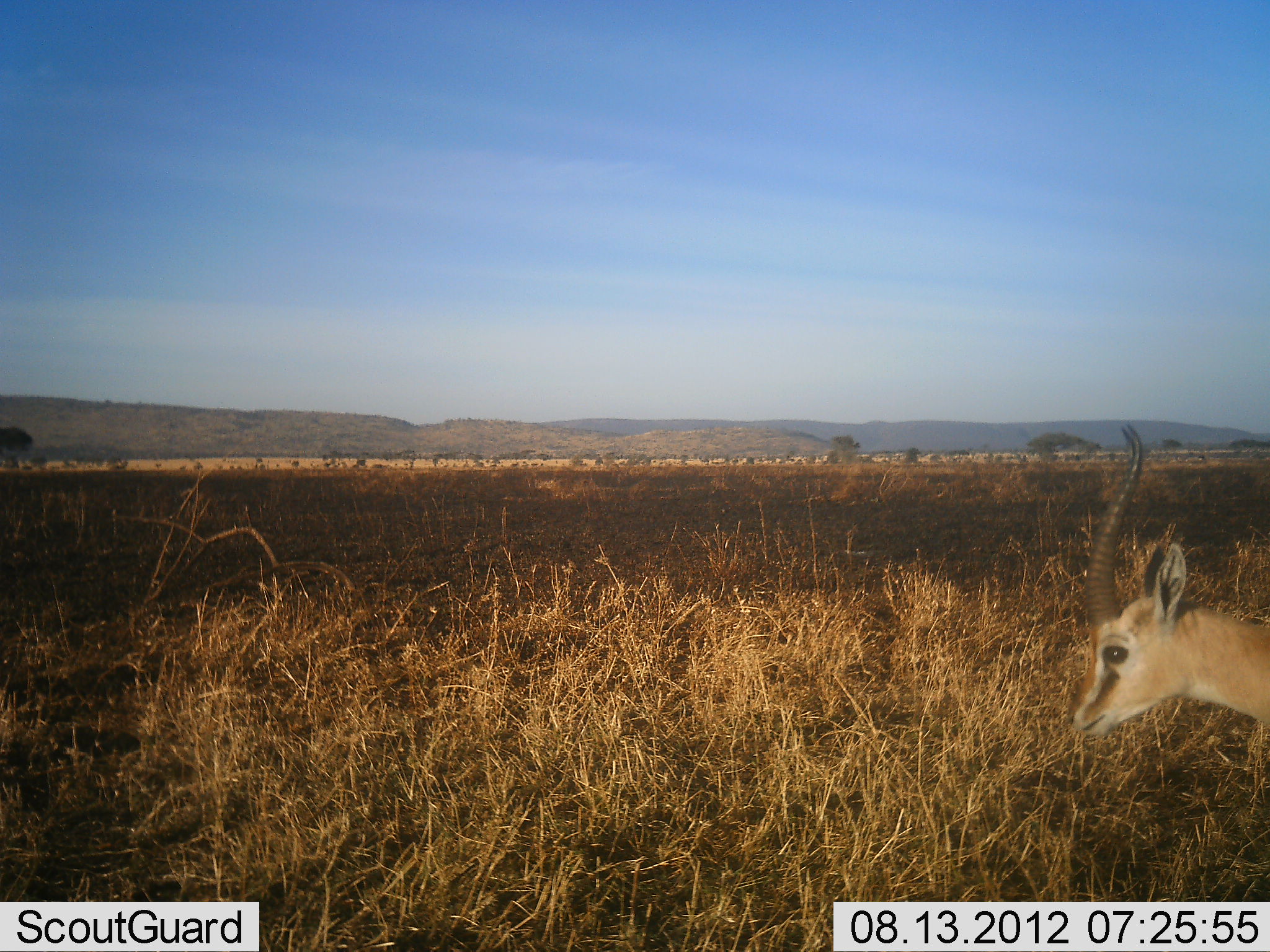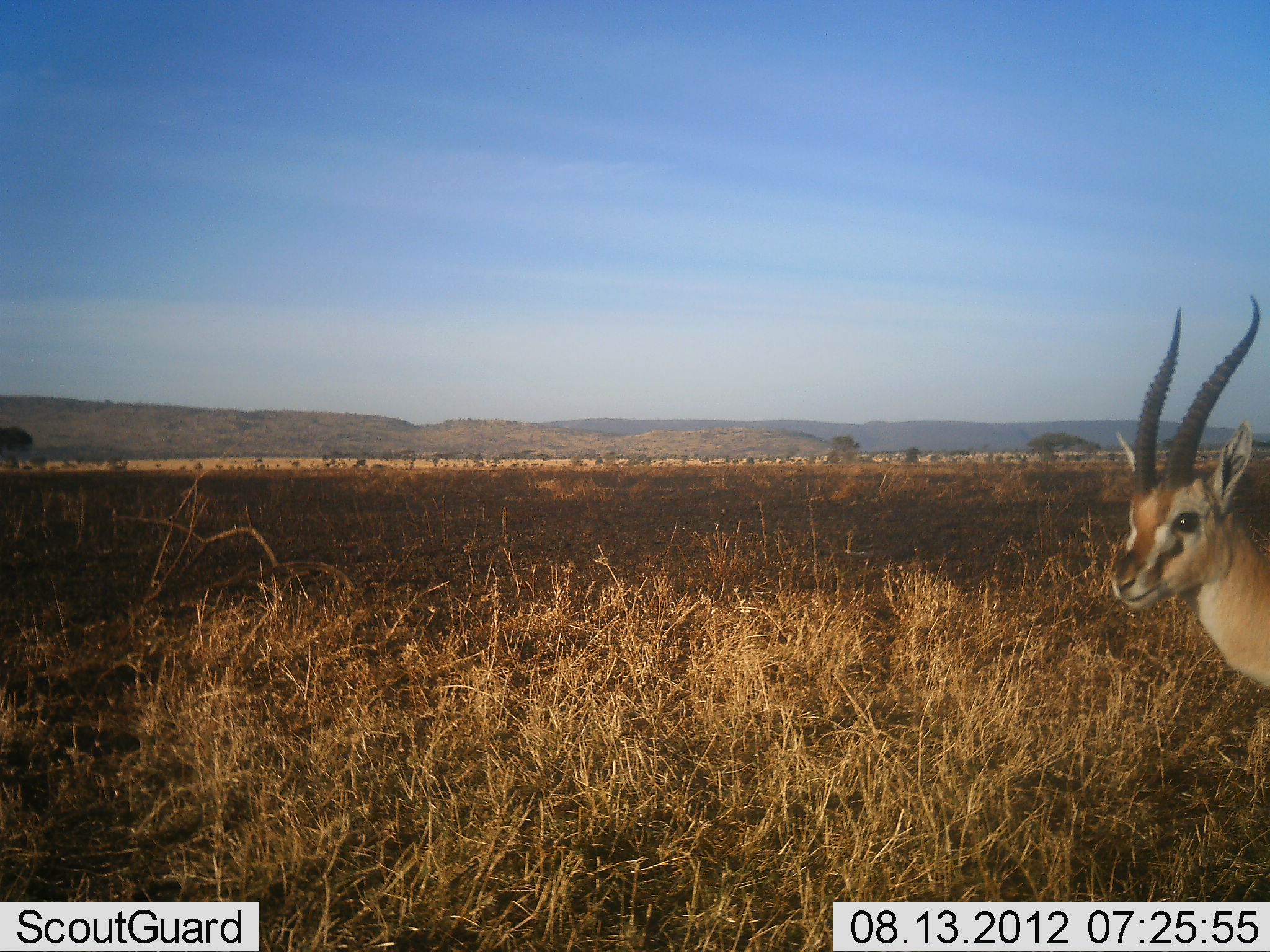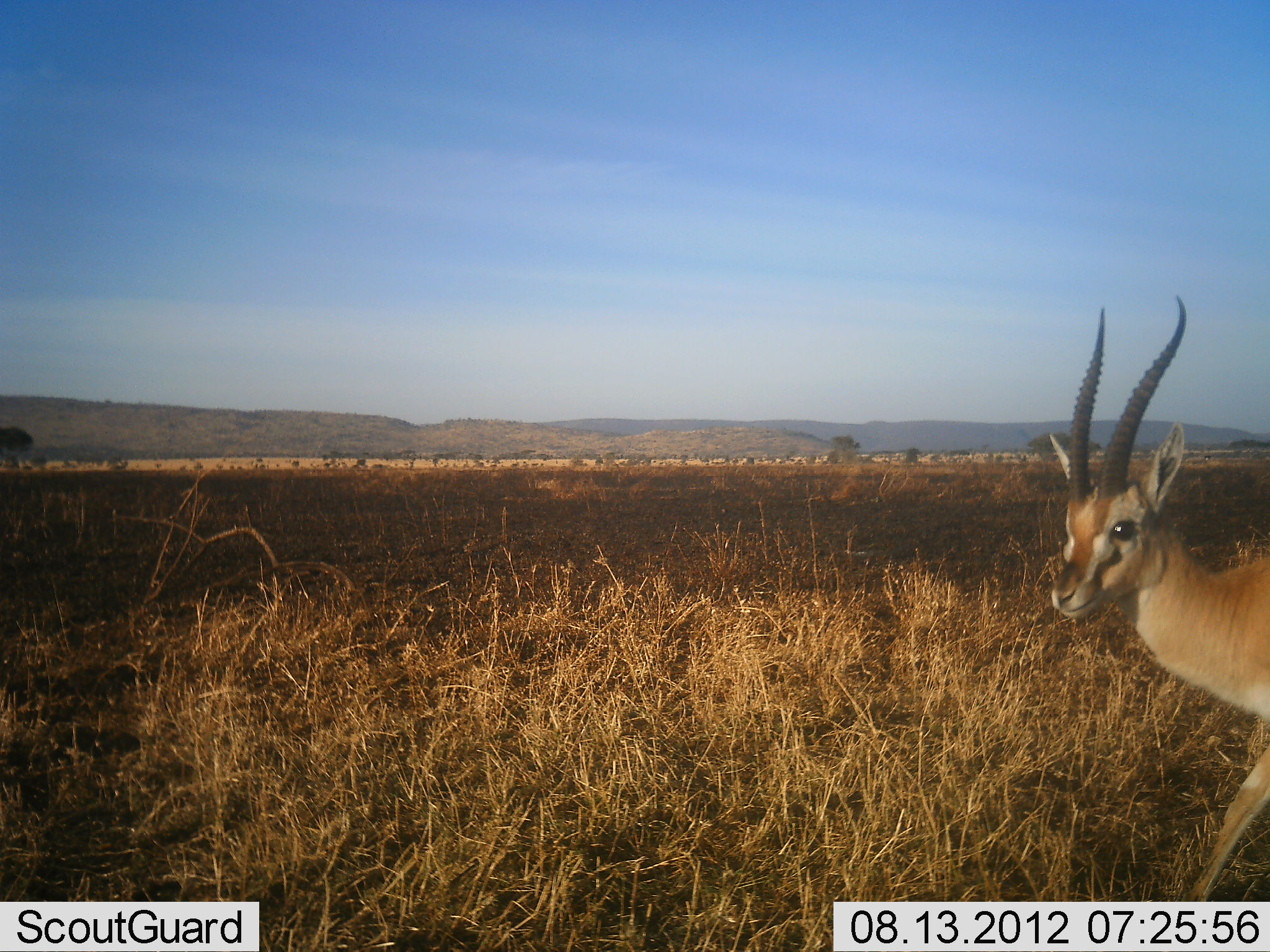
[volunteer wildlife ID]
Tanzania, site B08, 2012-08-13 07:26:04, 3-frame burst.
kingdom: Animalia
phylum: Chordata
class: Mammalia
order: Artiodactyla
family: Bovidae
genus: Eudorcas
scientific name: Eudorcas thomsonii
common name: thomson's gazelle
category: gazellethomsons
Gazellethomsons (thomson's gazelle) (Eudorcas thomsonii), count 1. Behavior (volunteer vote fractions): standing 50%, resting 0%, moving 50%, interacting 0%. Young present (vote fraction): 0%. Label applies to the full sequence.